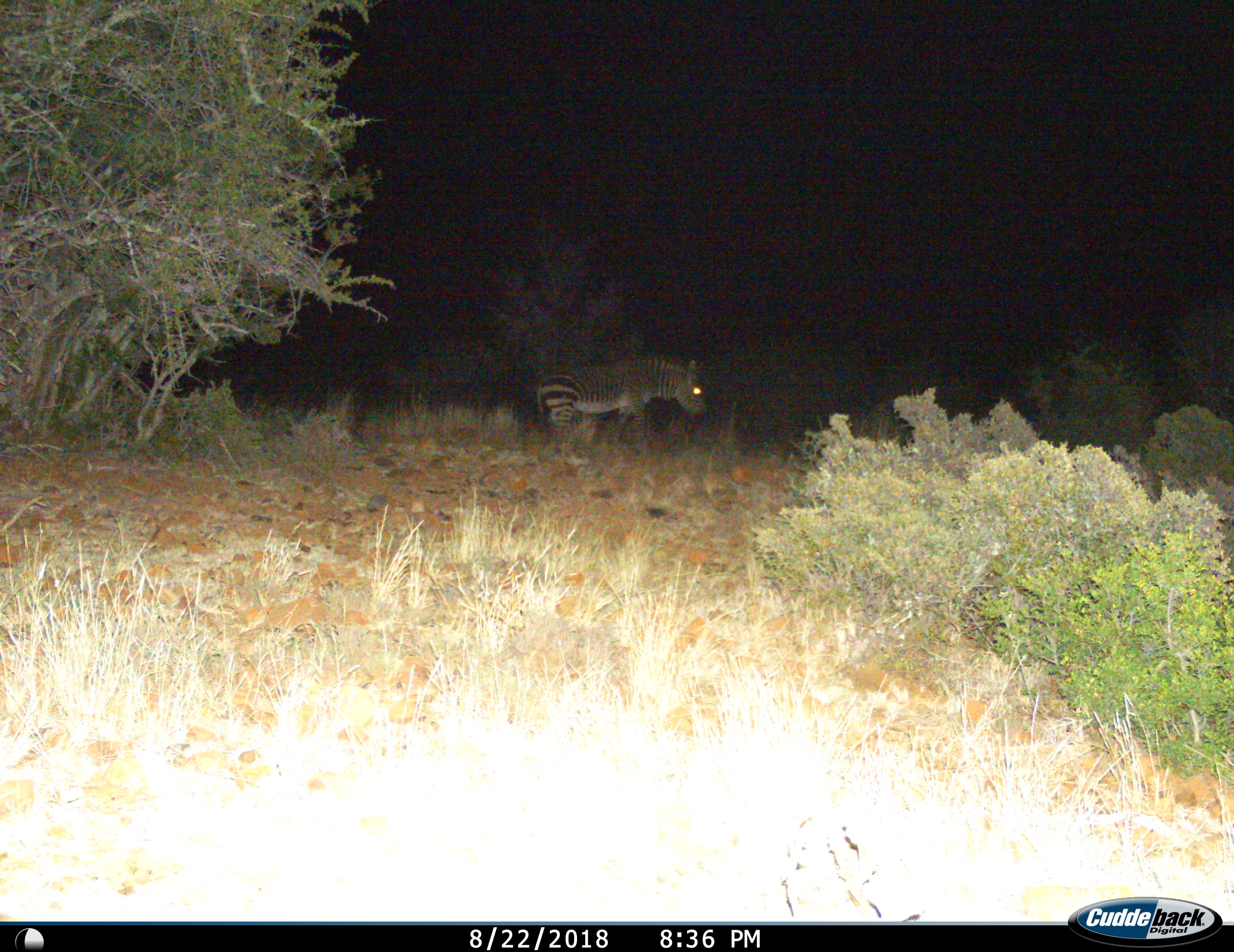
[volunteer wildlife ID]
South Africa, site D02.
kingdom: Animalia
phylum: Chordata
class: Mammalia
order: Perissodactyla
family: Equidae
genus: Equus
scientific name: Equus zebra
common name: mountain zebra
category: zebramountain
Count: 1.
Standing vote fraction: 30%.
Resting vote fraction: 0%.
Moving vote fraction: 70%.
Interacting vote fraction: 0%.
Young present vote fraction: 0%.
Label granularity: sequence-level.